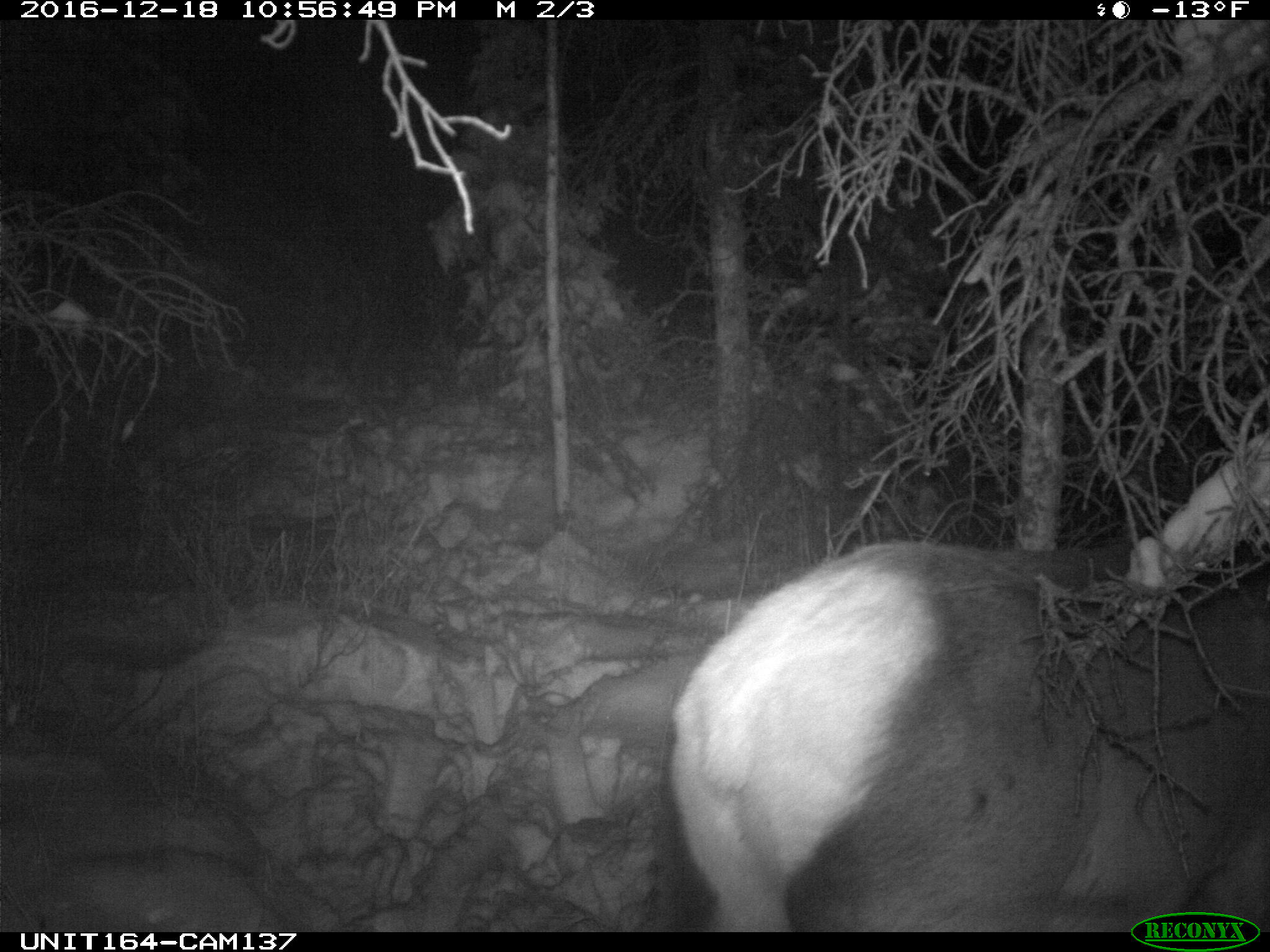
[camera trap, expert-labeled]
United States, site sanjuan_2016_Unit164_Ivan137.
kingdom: Animalia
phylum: Chordata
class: Mammalia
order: Artiodactyla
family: Cervidae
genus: Cervus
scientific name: Cervus elaphus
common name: red deer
Cervus elaphus (red deer).